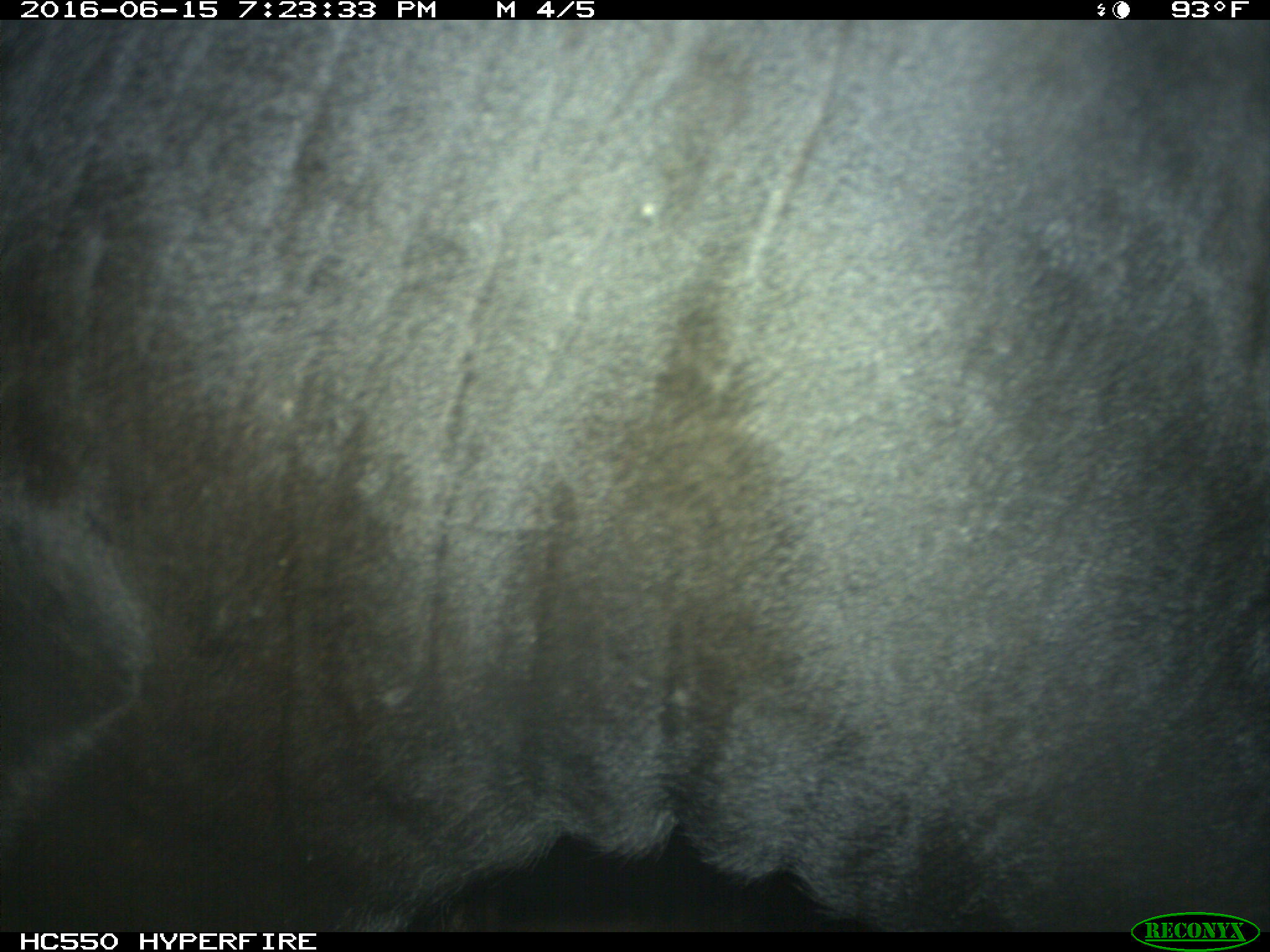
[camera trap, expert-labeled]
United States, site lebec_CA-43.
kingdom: Animalia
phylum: Chordata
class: Mammalia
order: Artiodactyla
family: Bovidae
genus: Bos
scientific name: Bos taurus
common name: domestic cow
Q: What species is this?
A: Bos taurus (domestic cow).